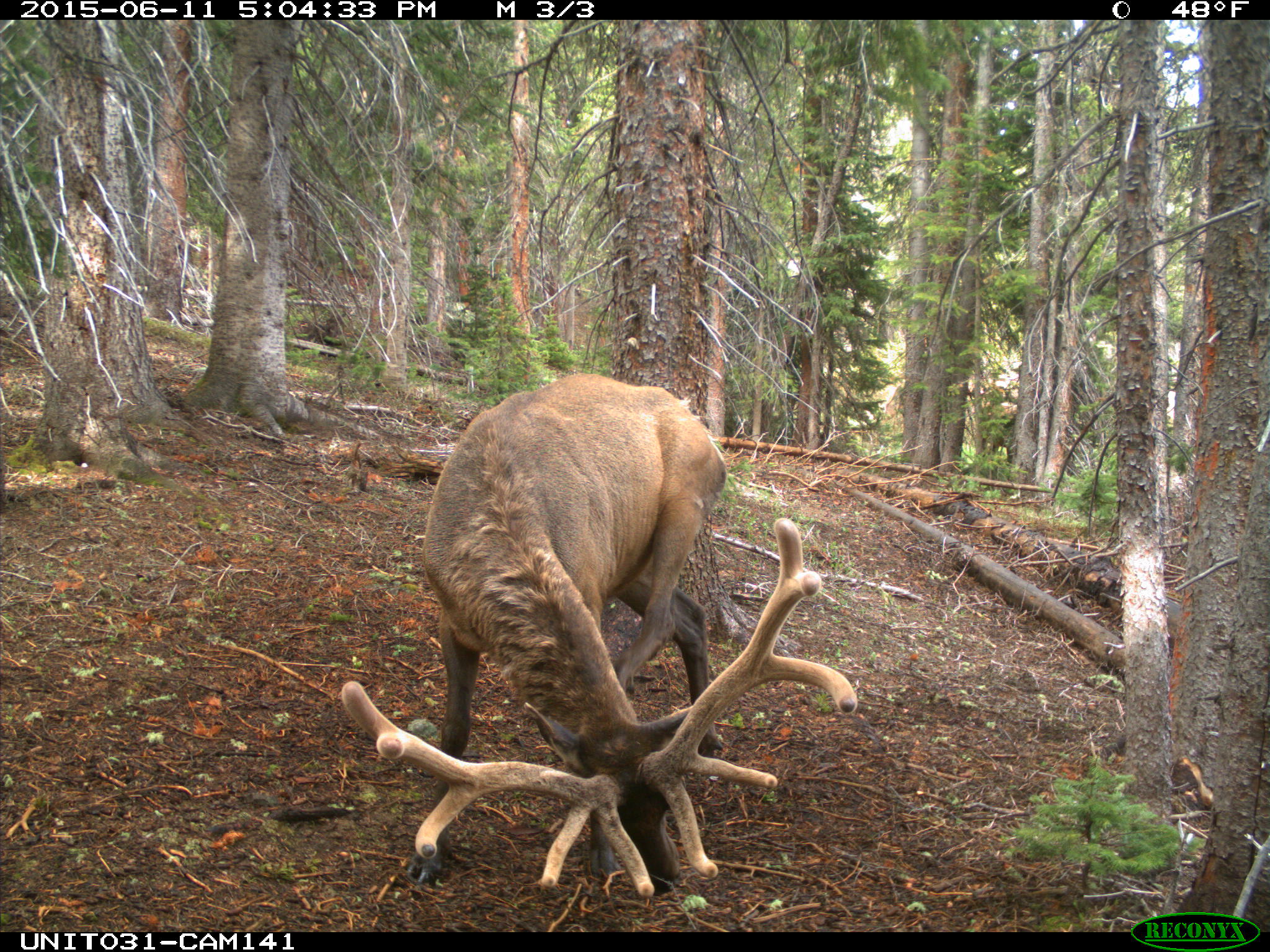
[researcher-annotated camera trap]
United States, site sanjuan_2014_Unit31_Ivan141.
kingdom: Animalia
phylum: Chordata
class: Mammalia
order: Artiodactyla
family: Cervidae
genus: Cervus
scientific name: Cervus elaphus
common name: red deer